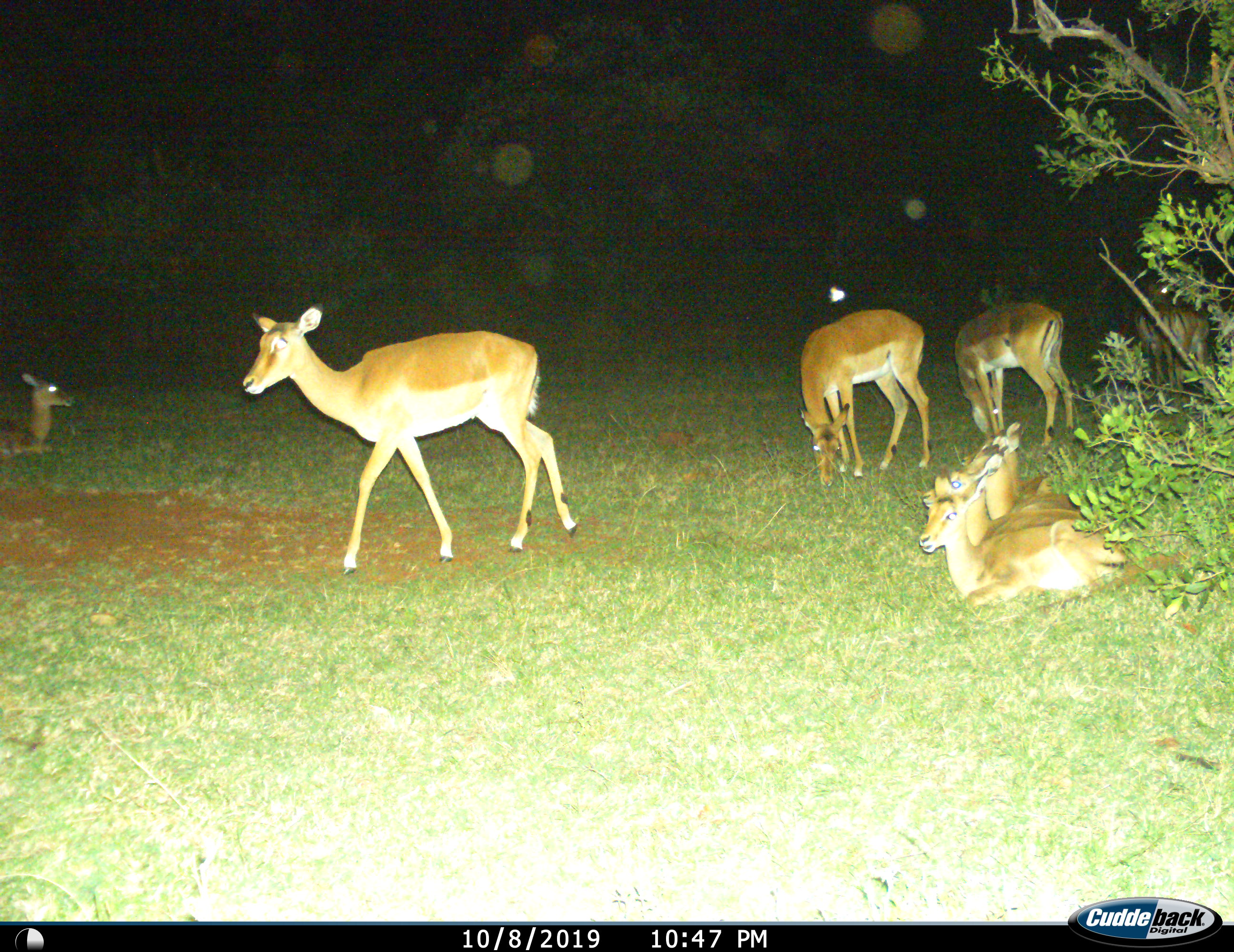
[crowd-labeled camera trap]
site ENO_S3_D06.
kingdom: Animalia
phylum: Chordata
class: Mammalia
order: Artiodactyla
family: Bovidae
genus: Aepyceros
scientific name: Aepyceros melampus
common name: impala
Impala (Aepyceros melampus), count 9. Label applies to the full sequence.